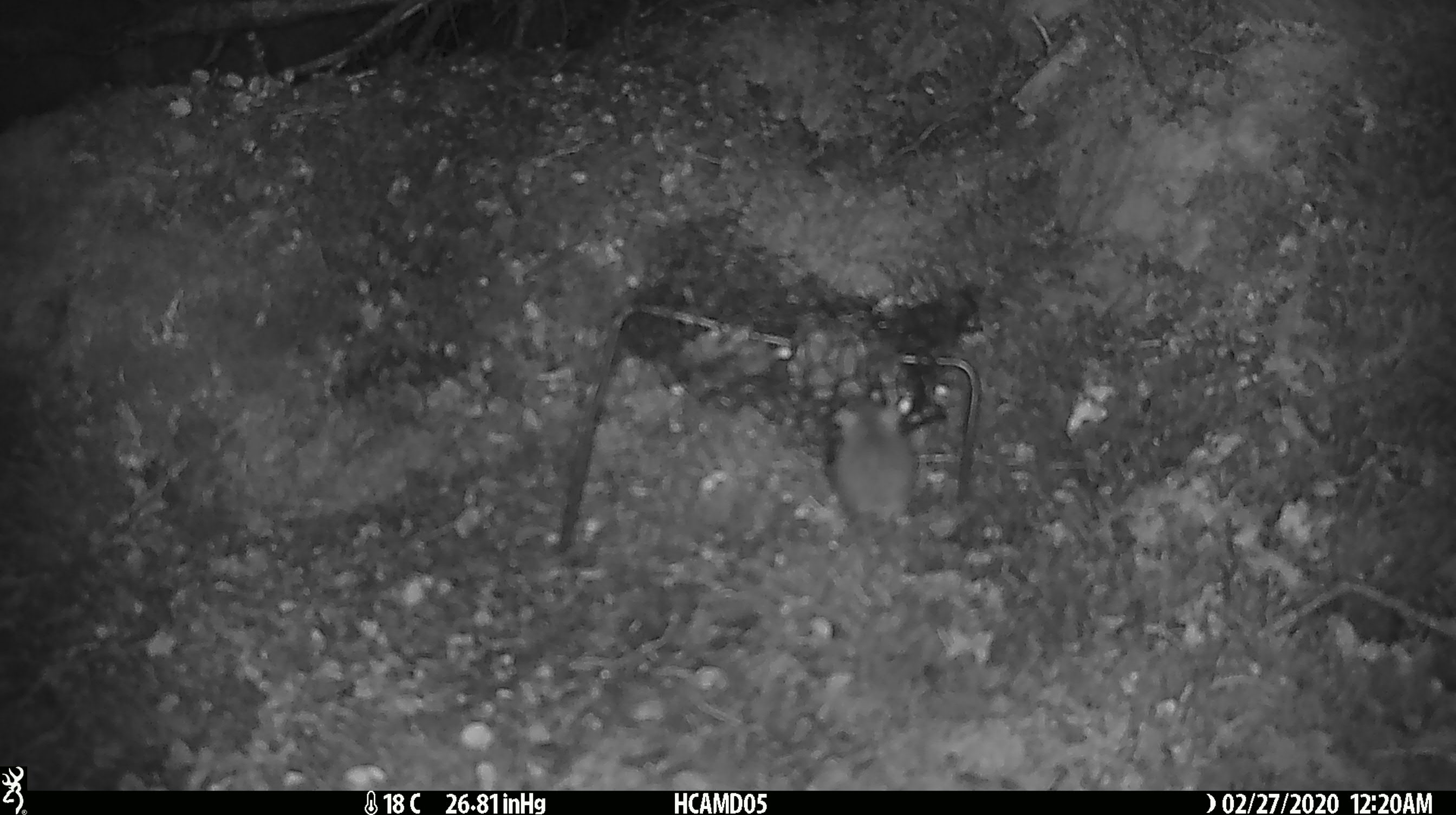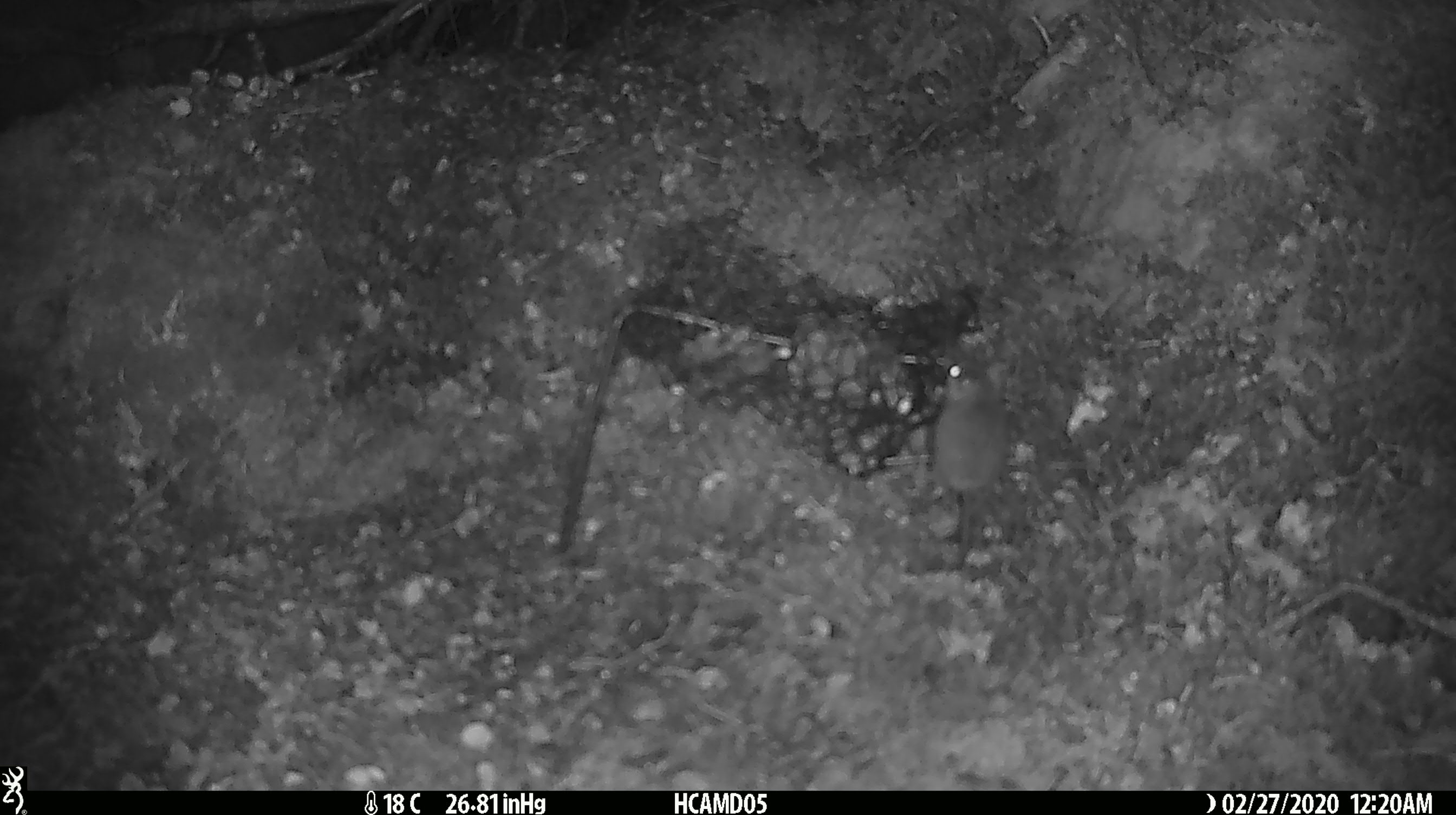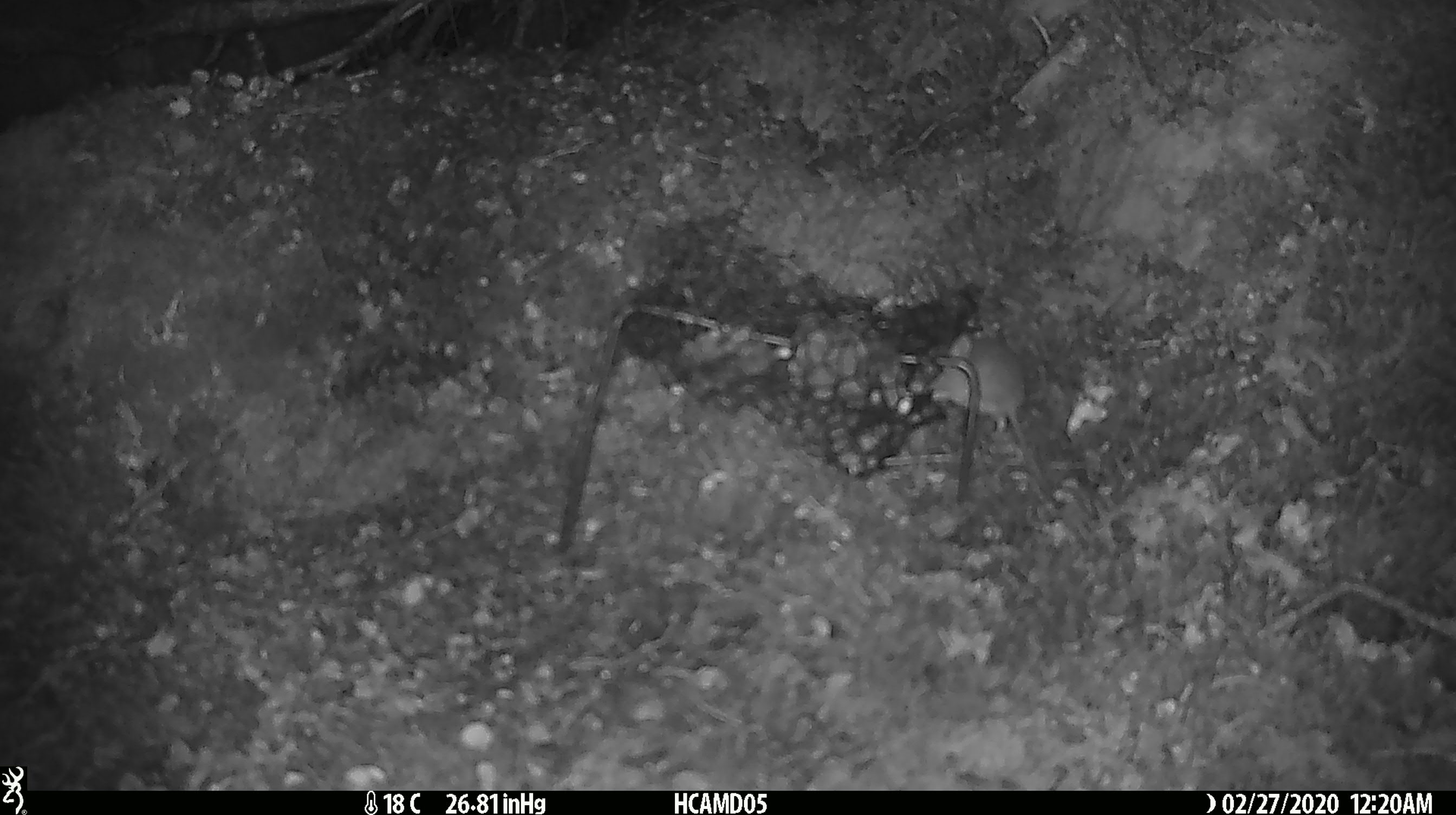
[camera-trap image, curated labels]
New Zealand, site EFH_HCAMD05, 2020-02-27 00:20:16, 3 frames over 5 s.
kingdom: Animalia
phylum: Chordata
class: Mammalia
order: Rodentia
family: Muridae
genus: Mus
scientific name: Mus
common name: mouse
Mouse (Mus).